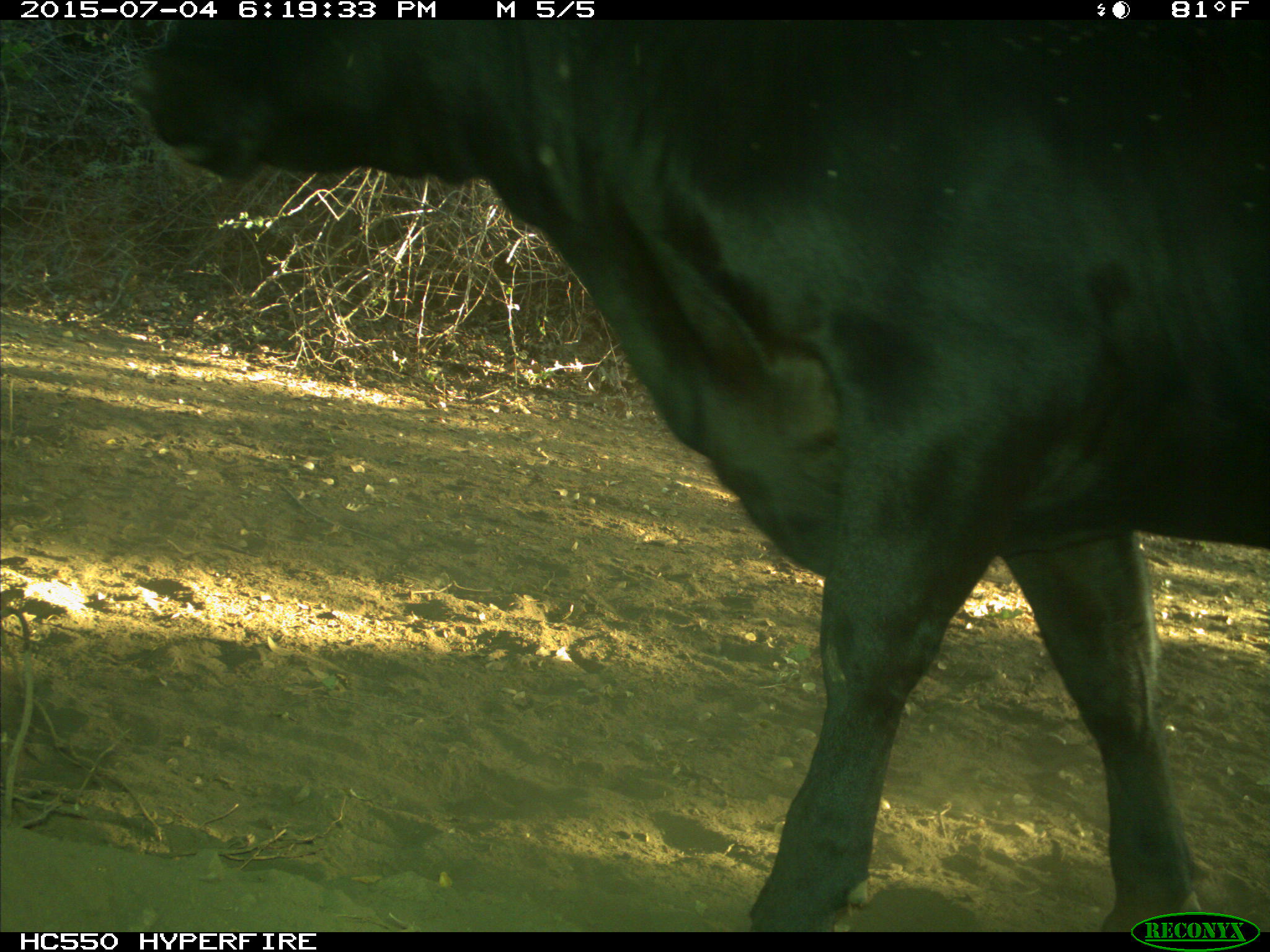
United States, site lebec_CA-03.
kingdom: Animalia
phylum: Chordata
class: Mammalia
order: Artiodactyla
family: Bovidae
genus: Bos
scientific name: Bos taurus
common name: domestic cow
Bos taurus (domestic cow).